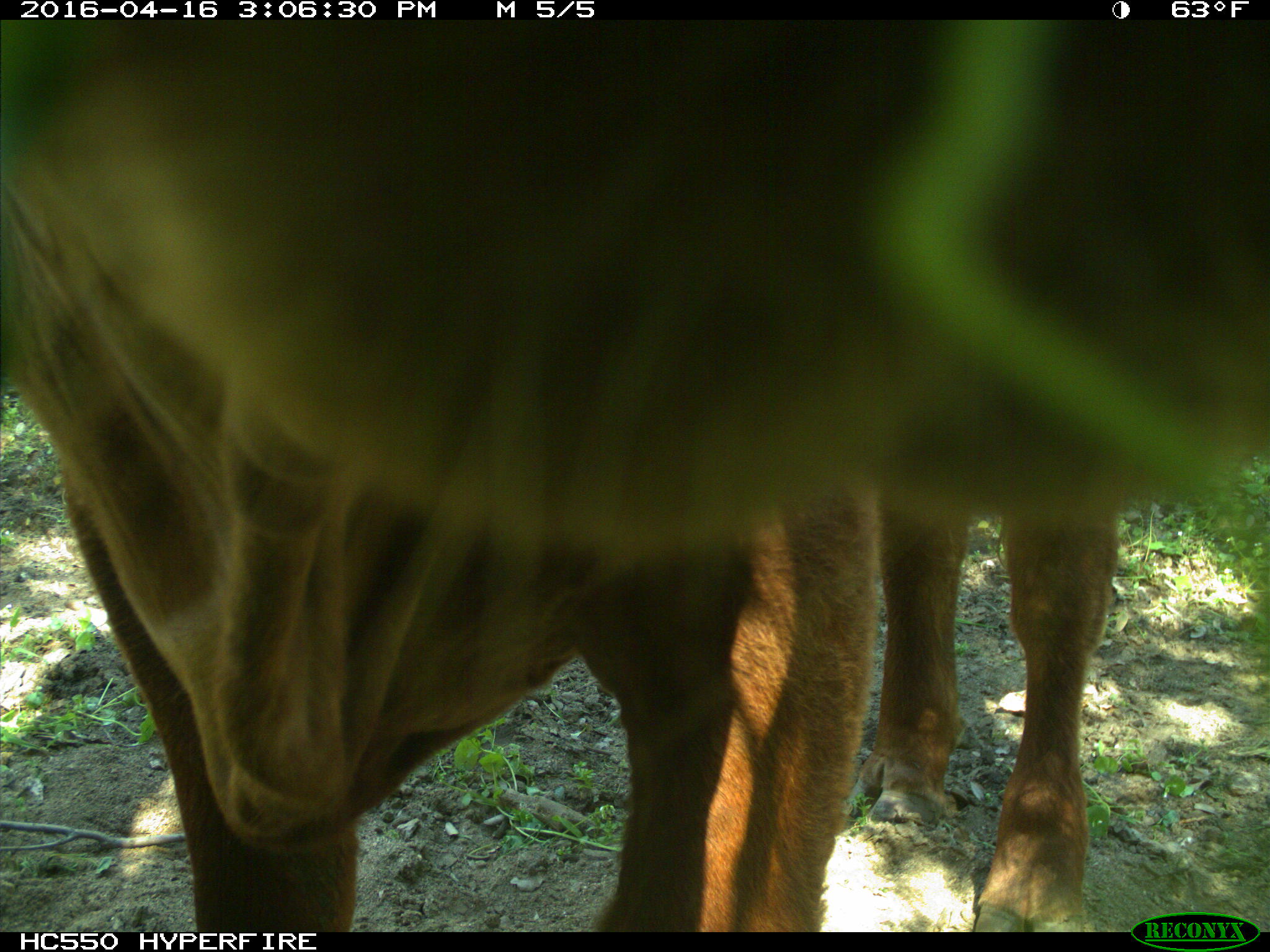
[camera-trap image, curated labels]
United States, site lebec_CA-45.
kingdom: Animalia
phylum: Chordata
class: Mammalia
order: Artiodactyla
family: Bovidae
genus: Bos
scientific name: Bos taurus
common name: domestic cow